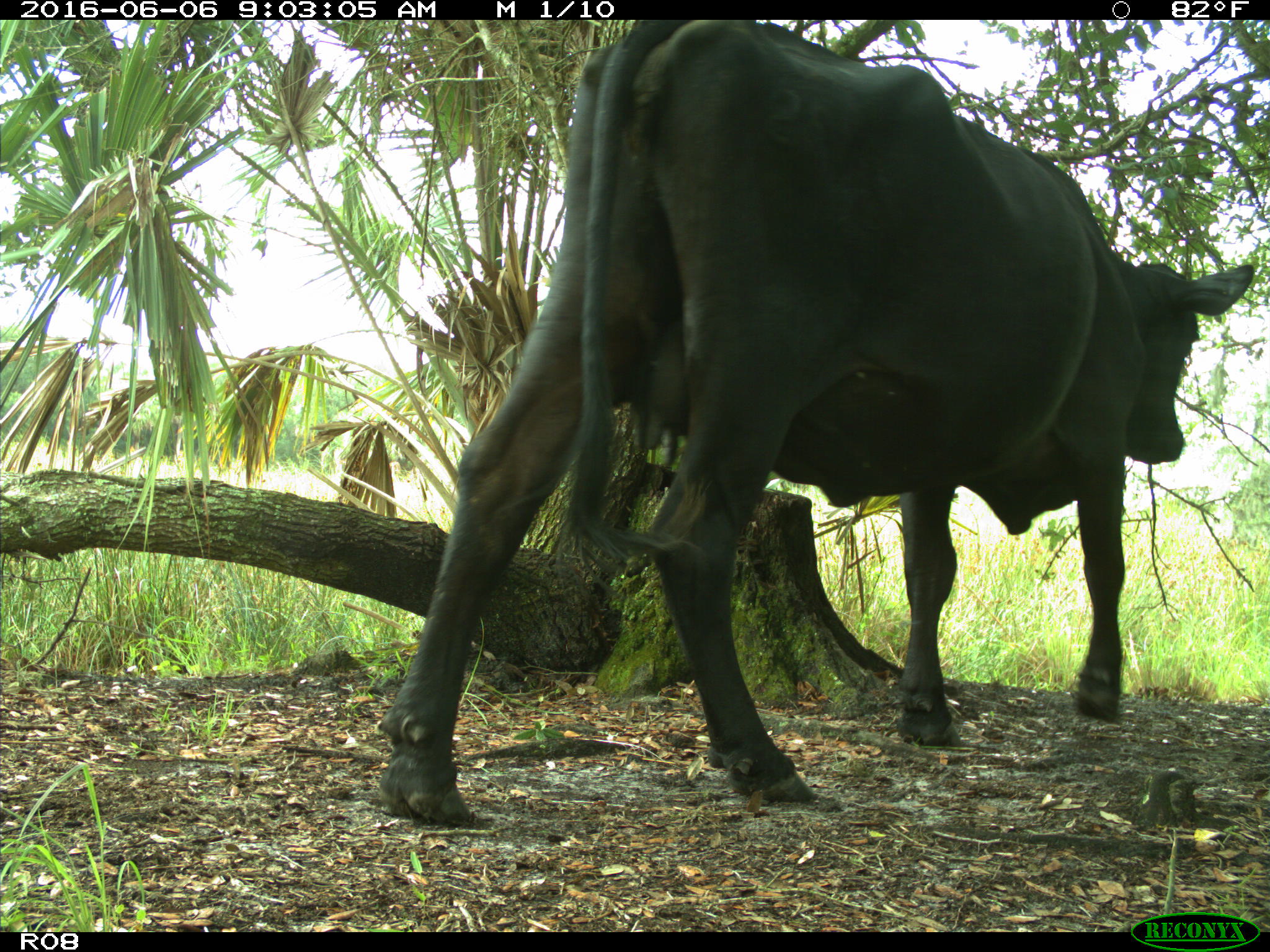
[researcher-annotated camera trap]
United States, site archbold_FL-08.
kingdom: Animalia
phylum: Chordata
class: Mammalia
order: Artiodactyla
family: Bovidae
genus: Bos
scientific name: Bos taurus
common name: domestic cow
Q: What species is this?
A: Bos taurus (domestic cow).